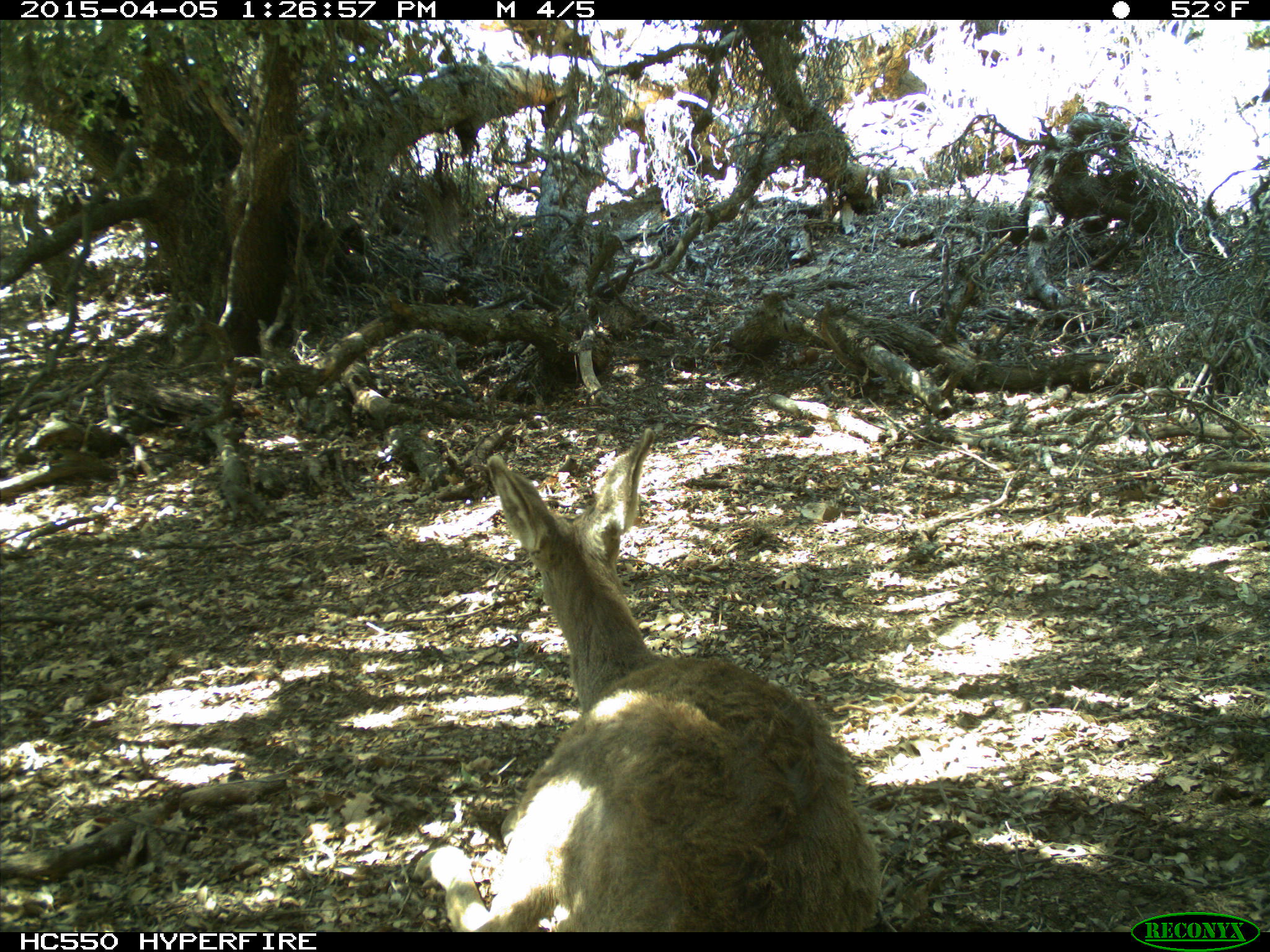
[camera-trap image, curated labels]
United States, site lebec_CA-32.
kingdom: Animalia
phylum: Chordata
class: Mammalia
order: Artiodactyla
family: Cervidae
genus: Odocoileus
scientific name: Odocoileus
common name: deer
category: unidentified deer